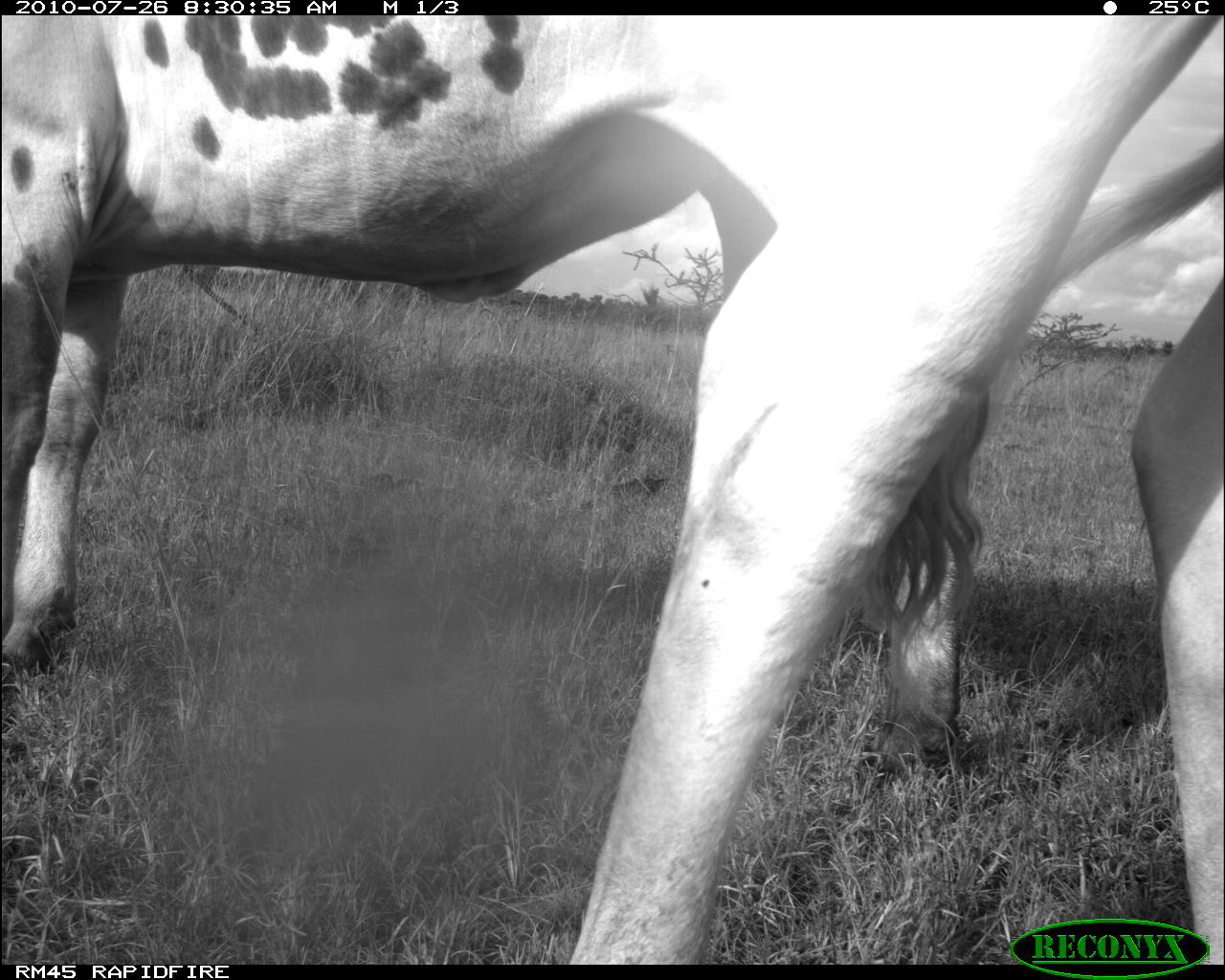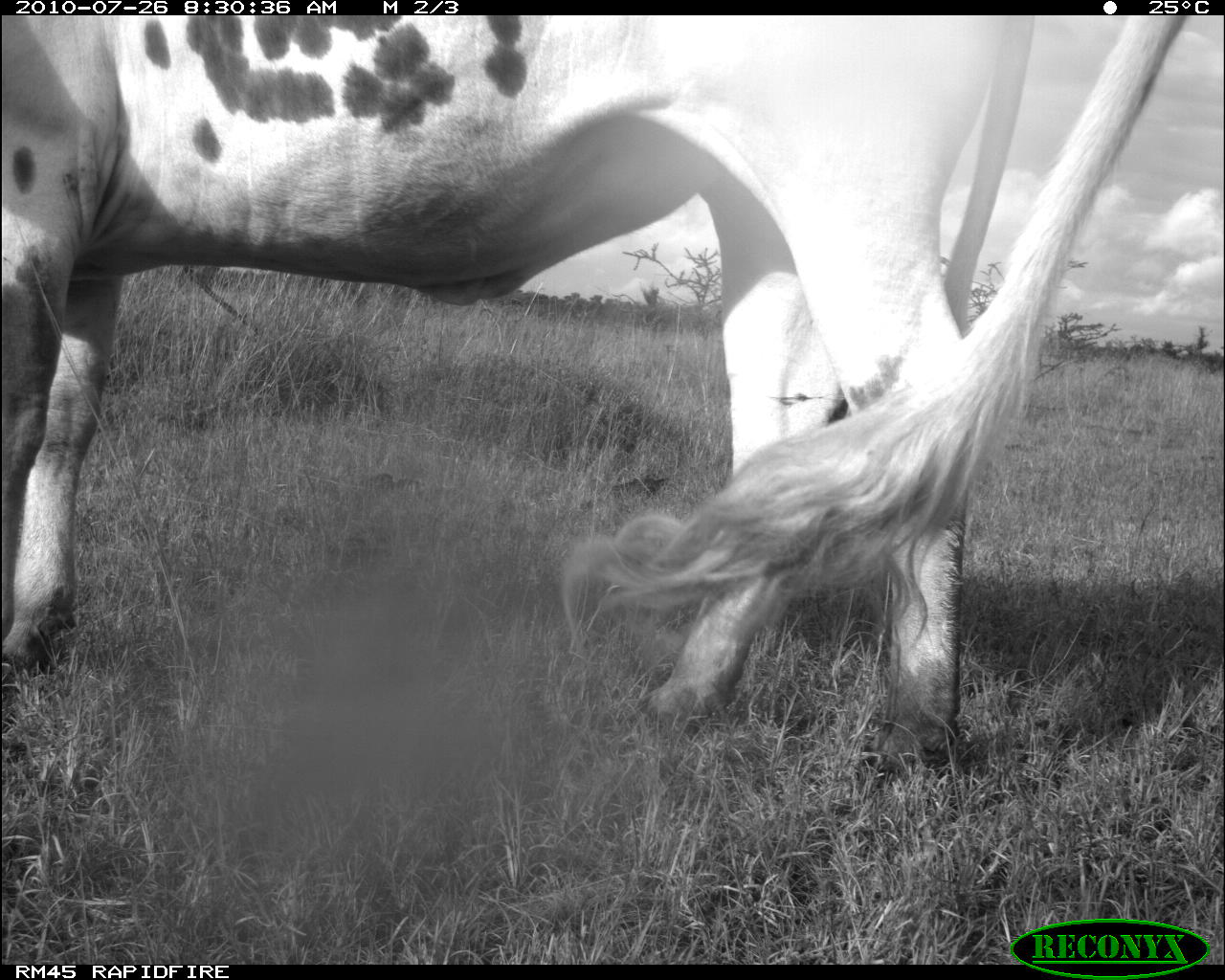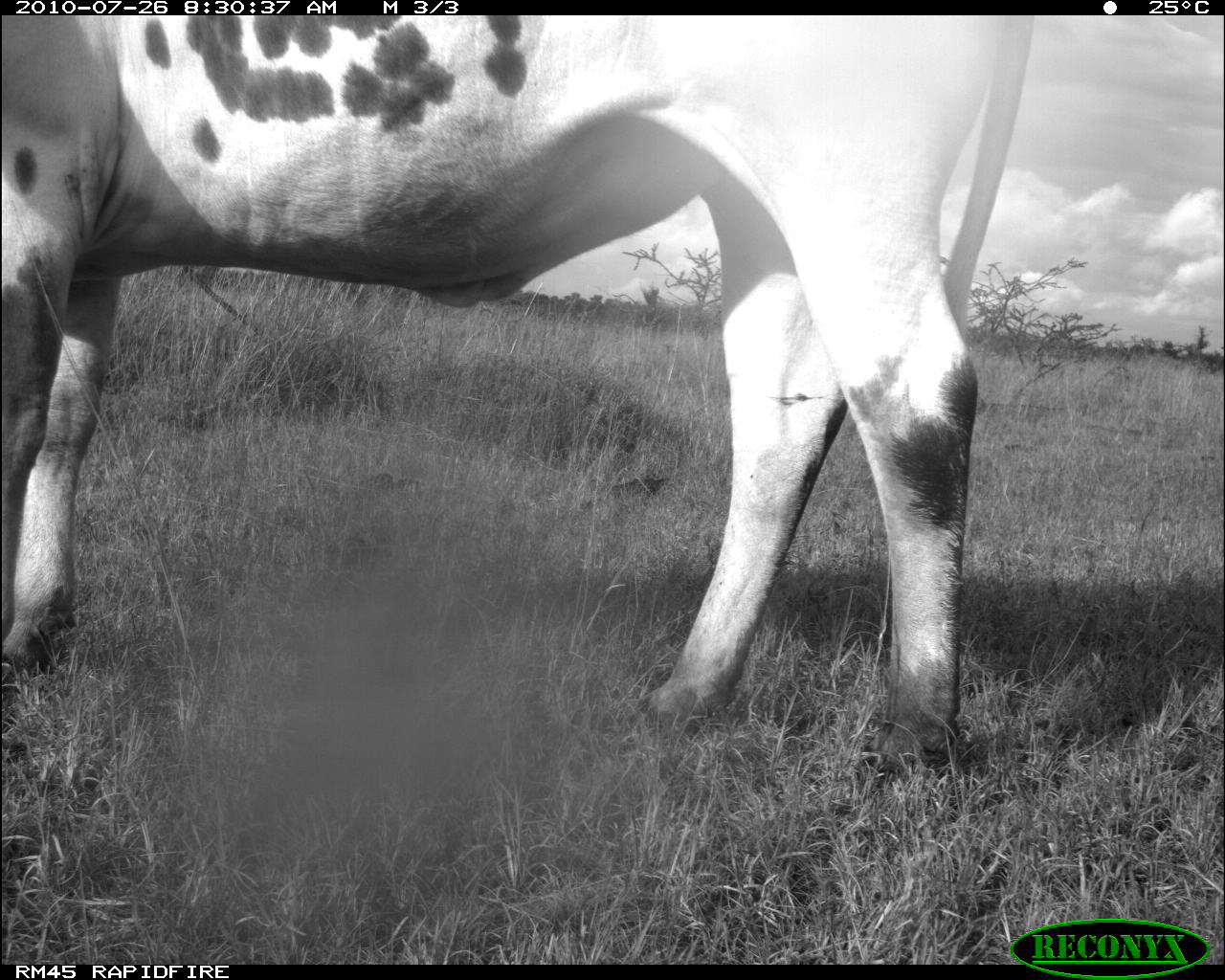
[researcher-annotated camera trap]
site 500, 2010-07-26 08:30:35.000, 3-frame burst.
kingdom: Animalia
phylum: Chordata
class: Mammalia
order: Artiodactyla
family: Bovidae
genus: Tragelaphus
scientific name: Tragelaphus oryx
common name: eland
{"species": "Tragelaphus oryx (eland)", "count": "2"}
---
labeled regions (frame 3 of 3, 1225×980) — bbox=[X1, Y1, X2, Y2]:
tragelaphus oryx: bbox=[0, 16, 1034, 786]